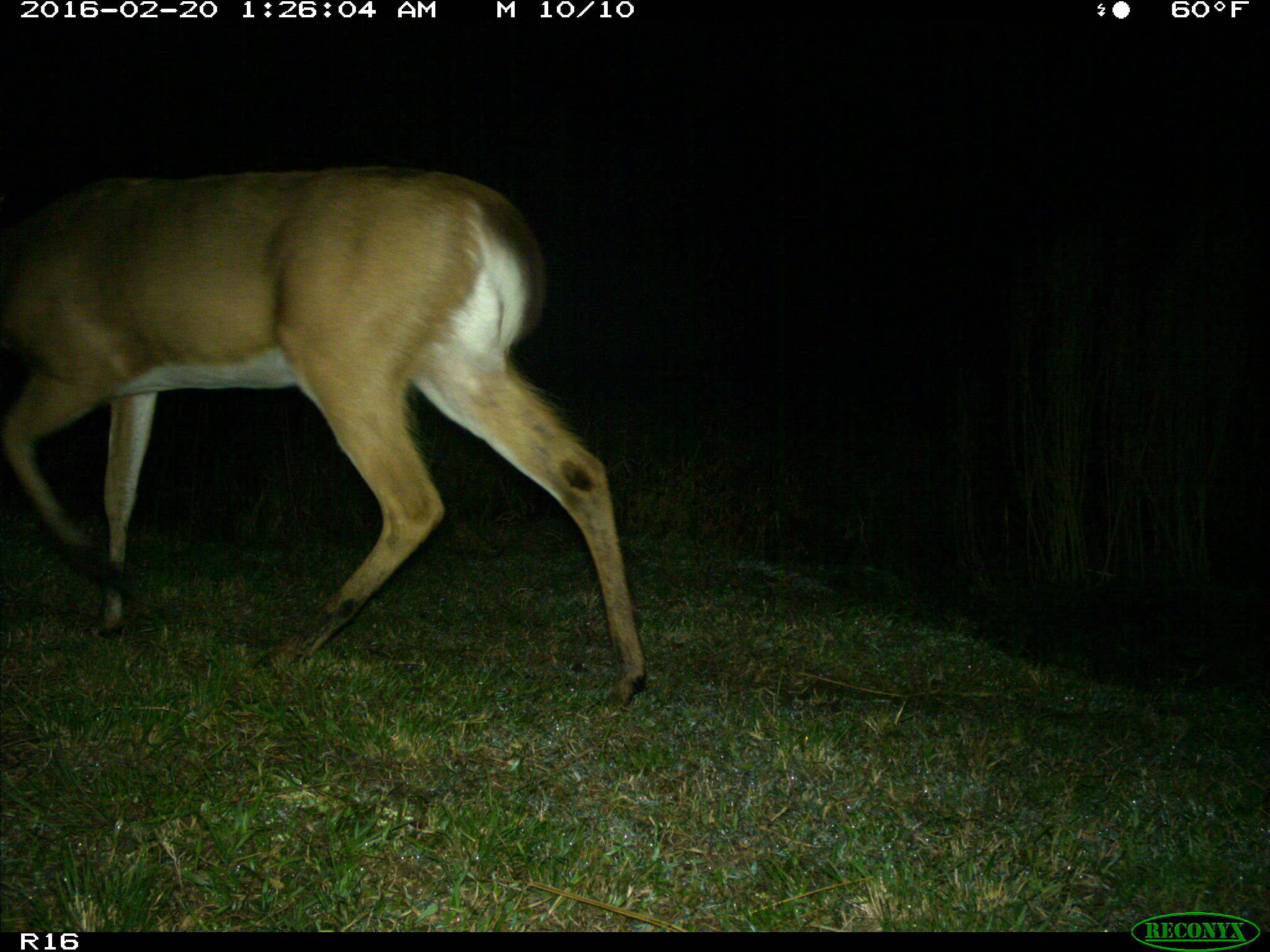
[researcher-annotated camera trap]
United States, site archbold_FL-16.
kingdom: Animalia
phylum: Chordata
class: Mammalia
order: Artiodactyla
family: Cervidae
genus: Odocoileus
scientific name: Odocoileus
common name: deer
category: unidentified deer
Unidentified deer (deer) (Odocoileus).